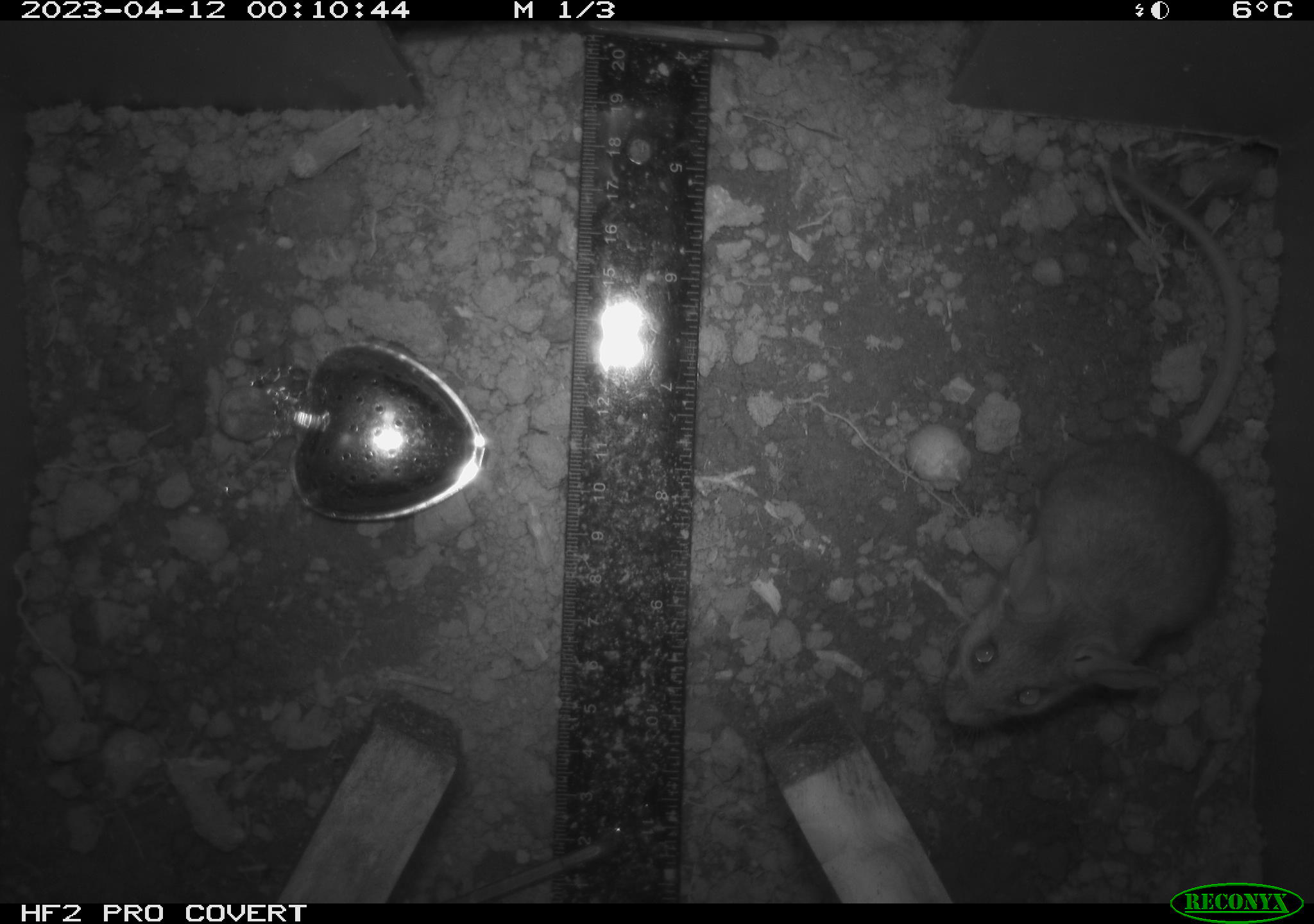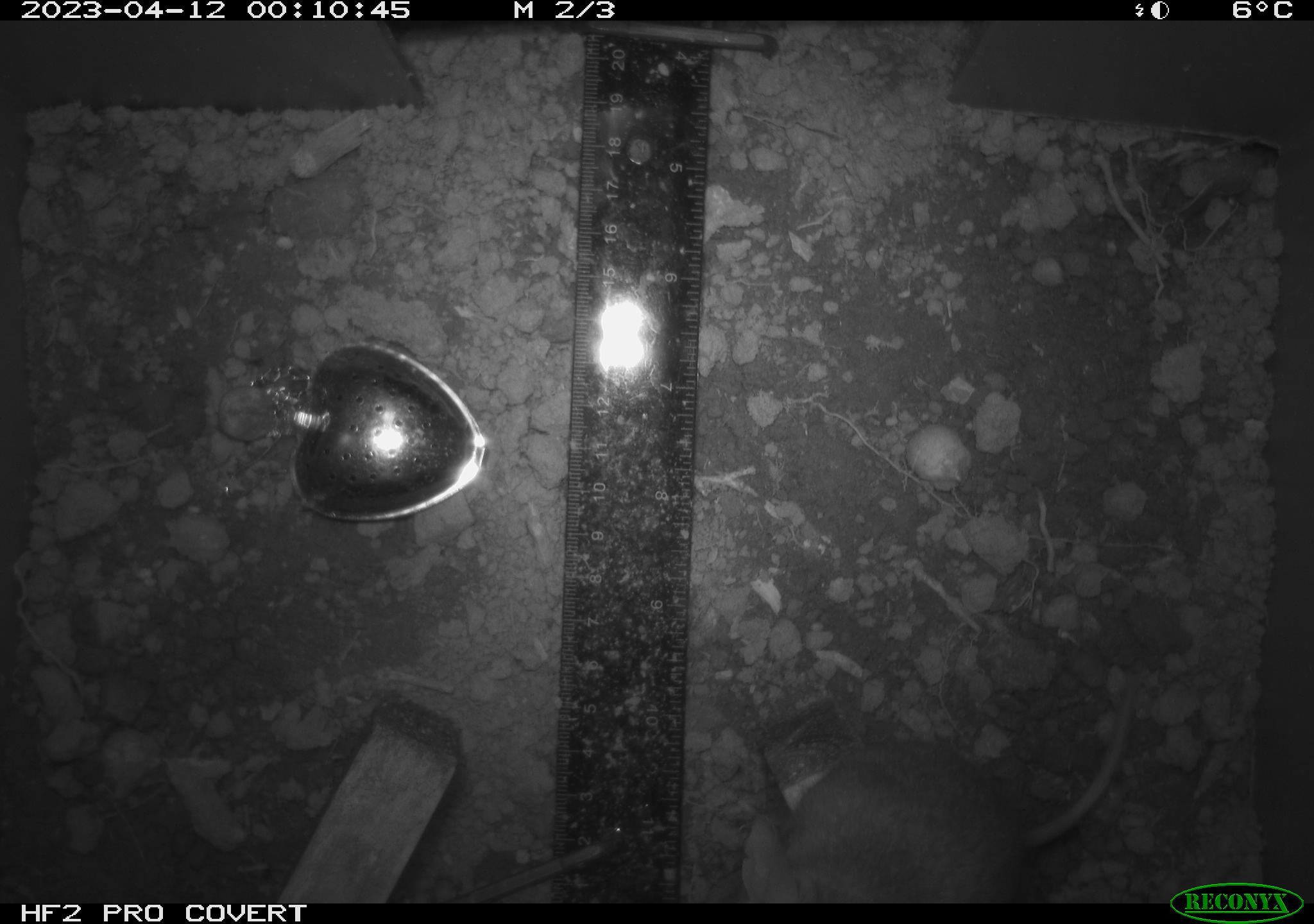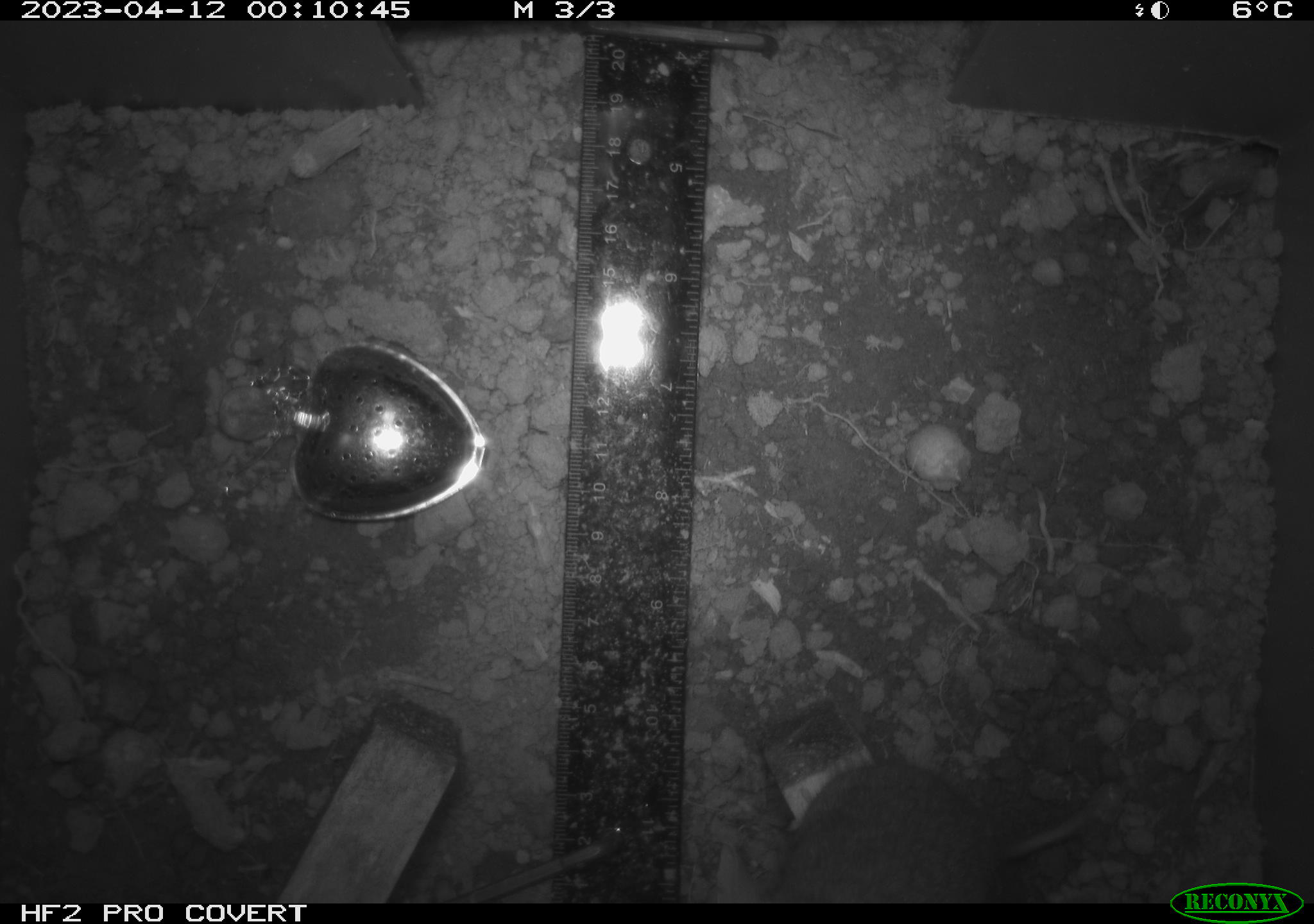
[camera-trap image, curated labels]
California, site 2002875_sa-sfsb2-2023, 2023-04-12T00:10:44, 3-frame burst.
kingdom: Animalia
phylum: Chordata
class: Mammalia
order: Rodentia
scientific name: Rodentia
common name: mouse species